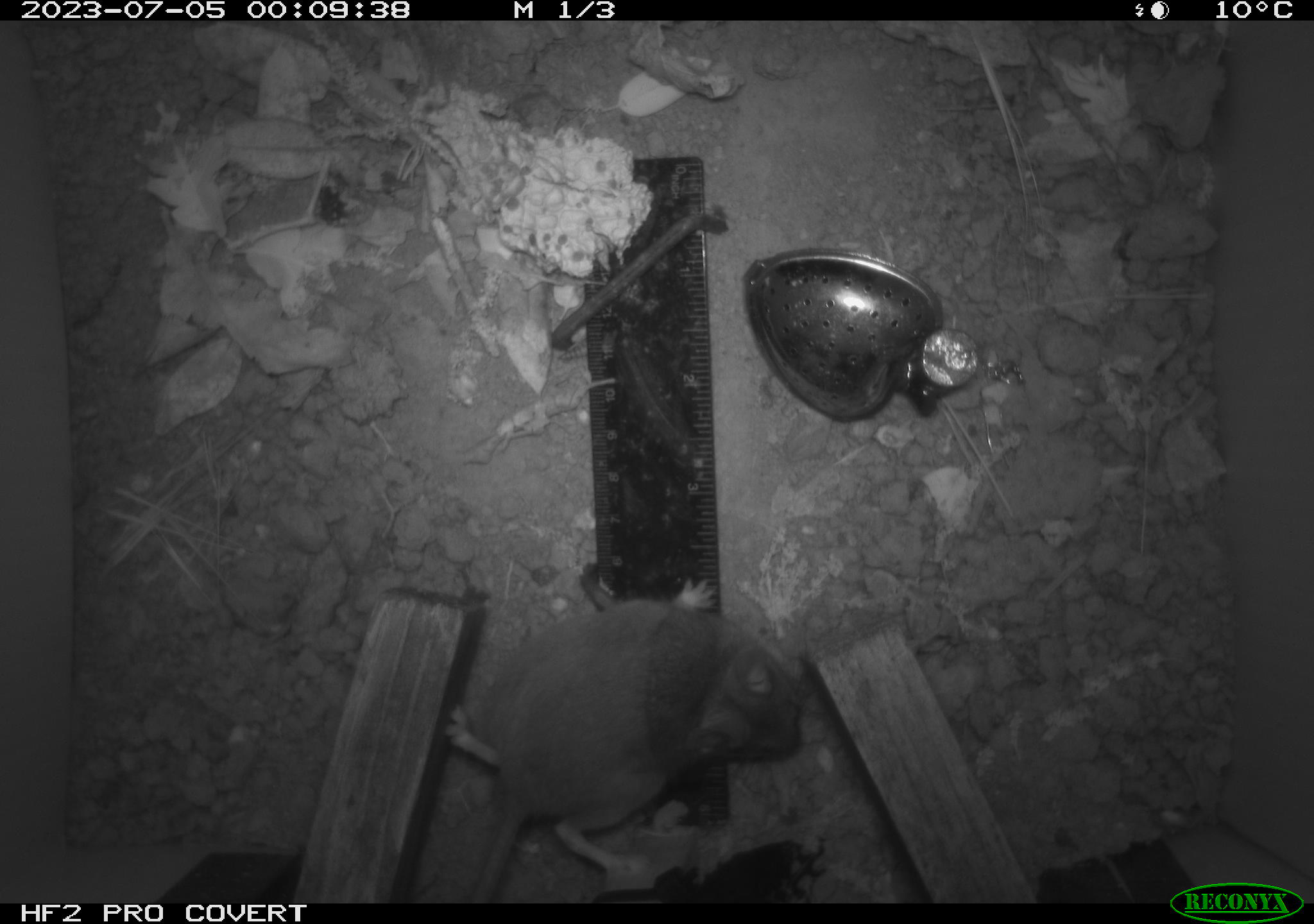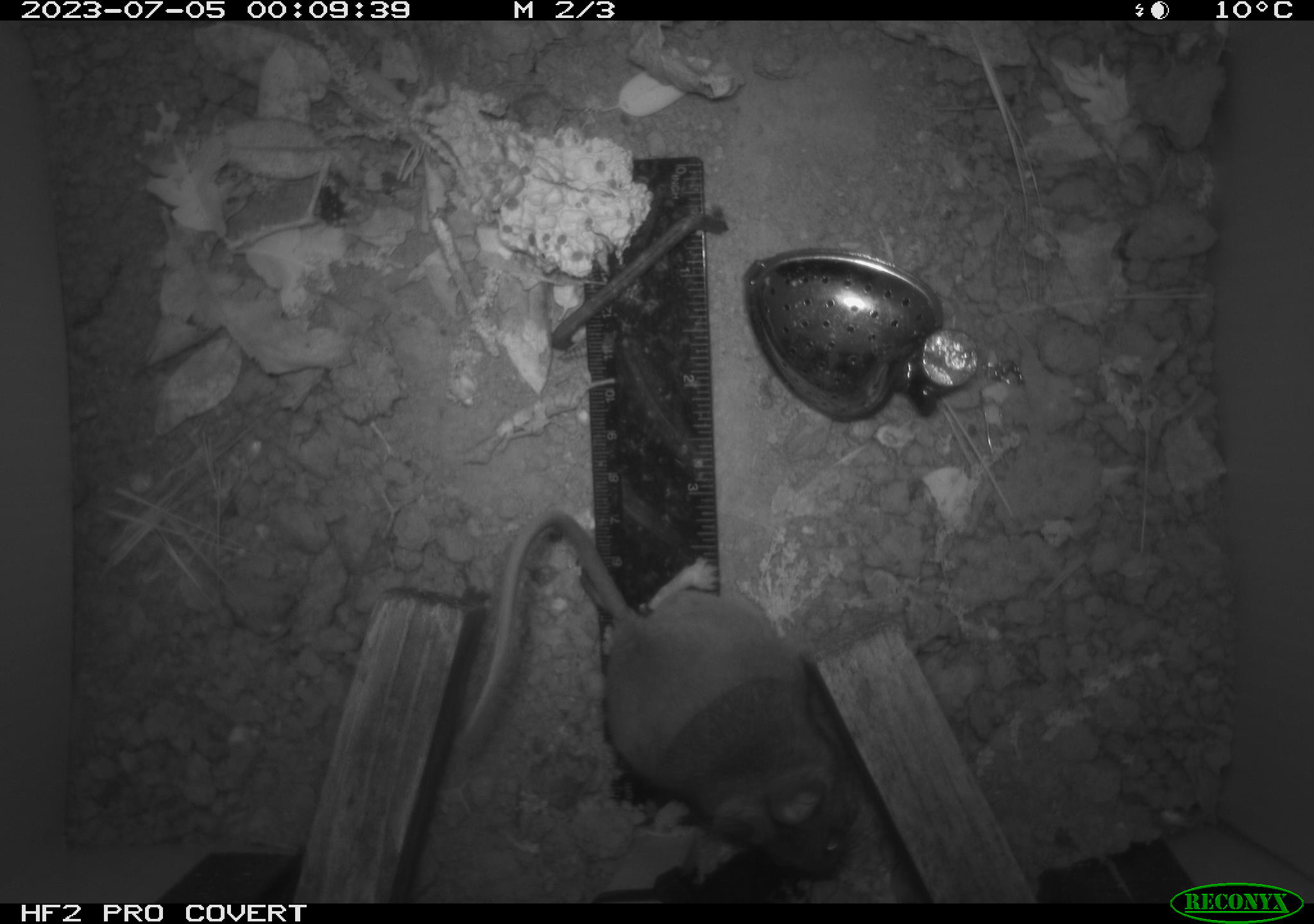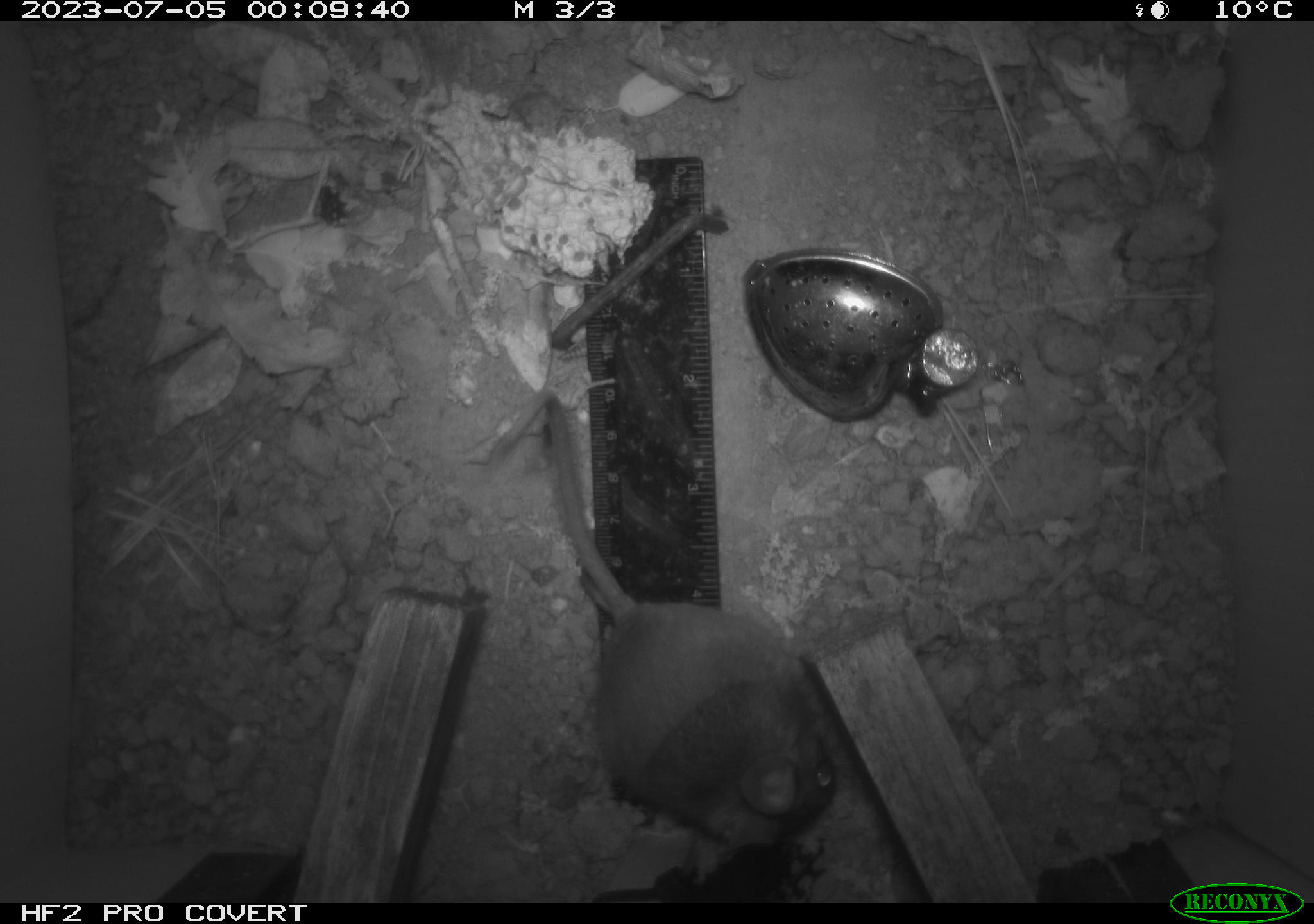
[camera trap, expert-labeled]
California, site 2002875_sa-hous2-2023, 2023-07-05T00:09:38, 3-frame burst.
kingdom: Animalia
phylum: Chordata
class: Mammalia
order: Rodentia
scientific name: Rodentia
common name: mouse species